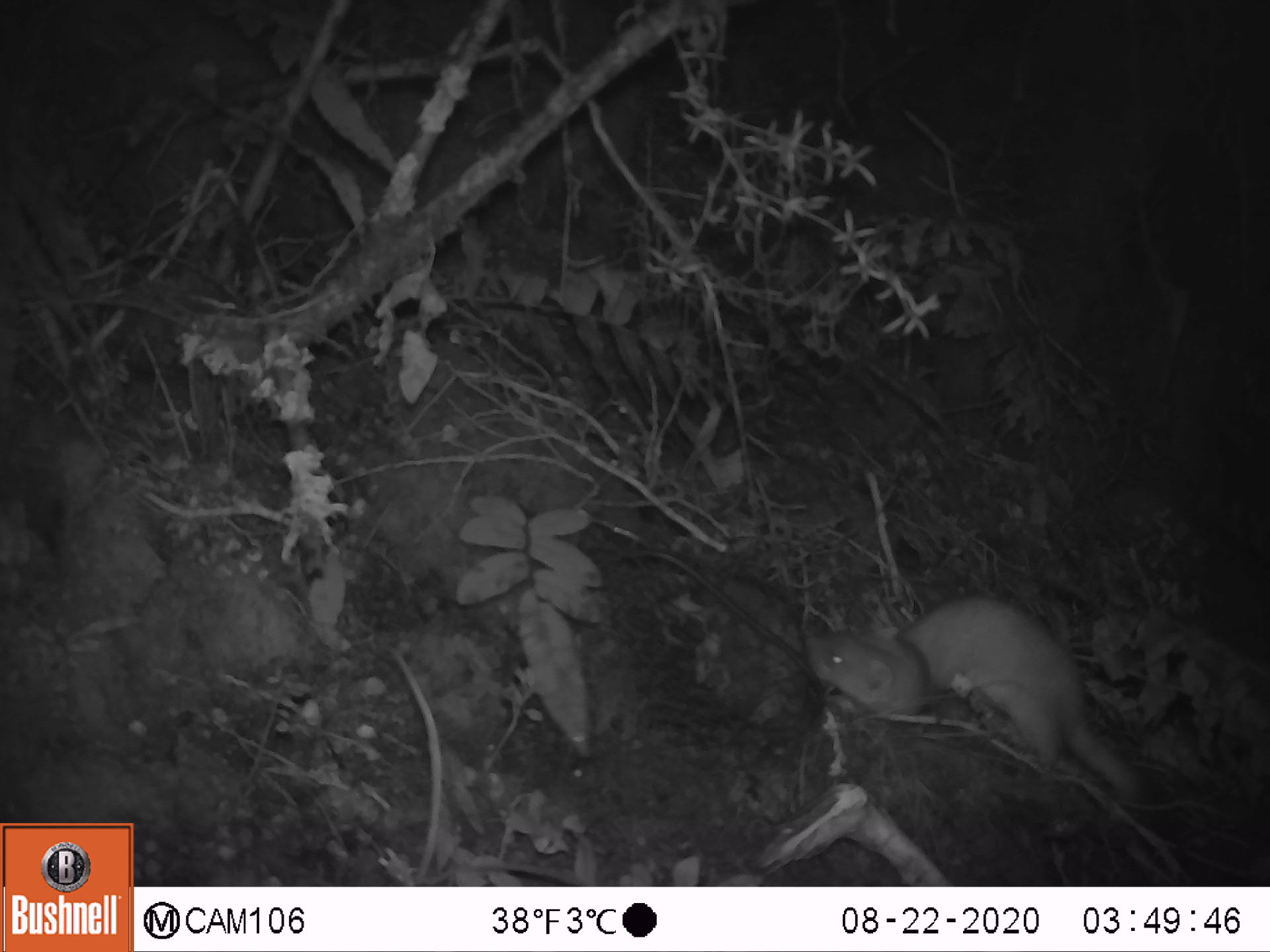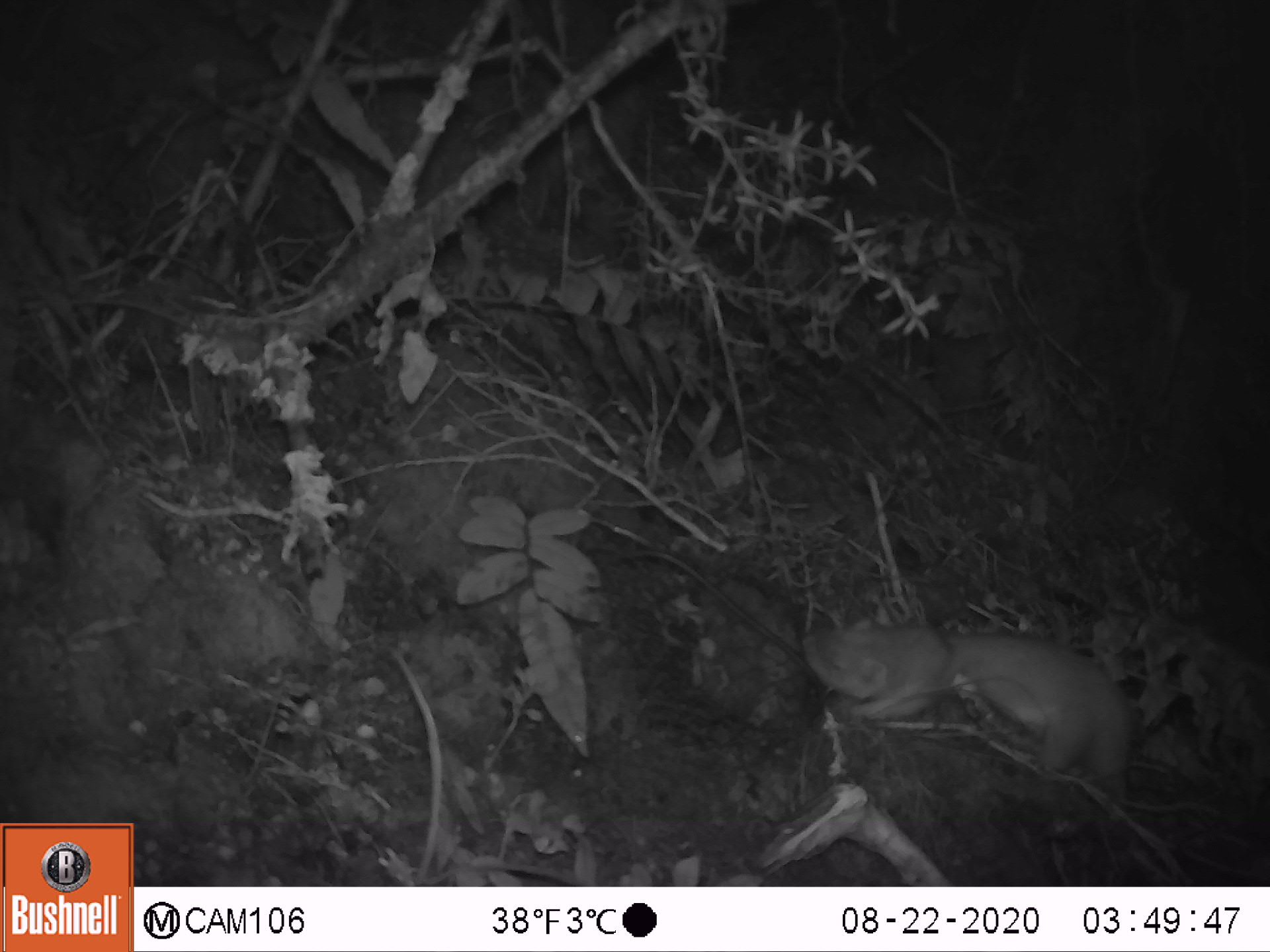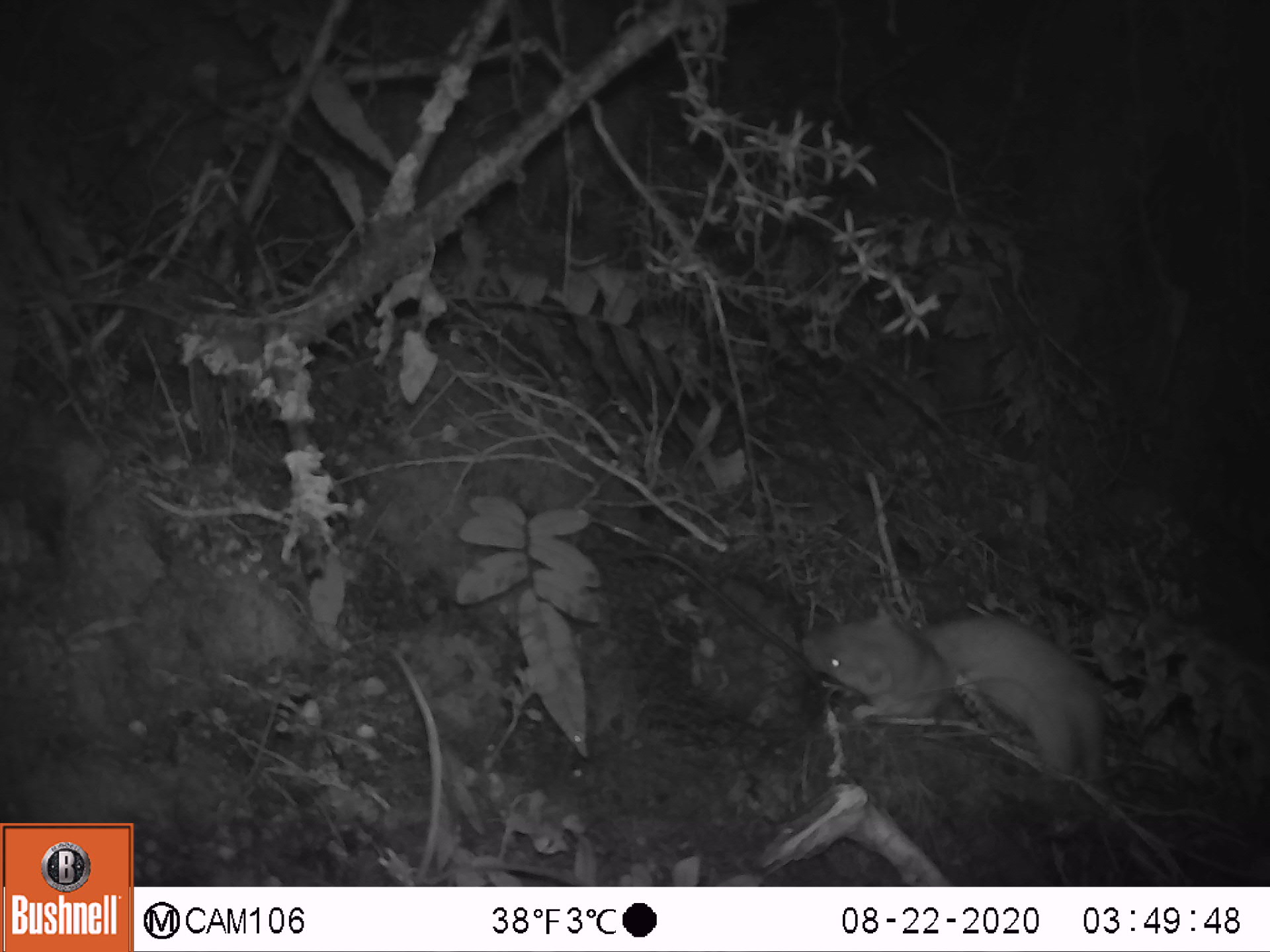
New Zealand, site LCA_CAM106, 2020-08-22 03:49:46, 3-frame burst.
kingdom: Animalia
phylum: Chordata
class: Mammalia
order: Carnivora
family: Mustelidae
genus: Mustela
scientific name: Mustela erminea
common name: stoat